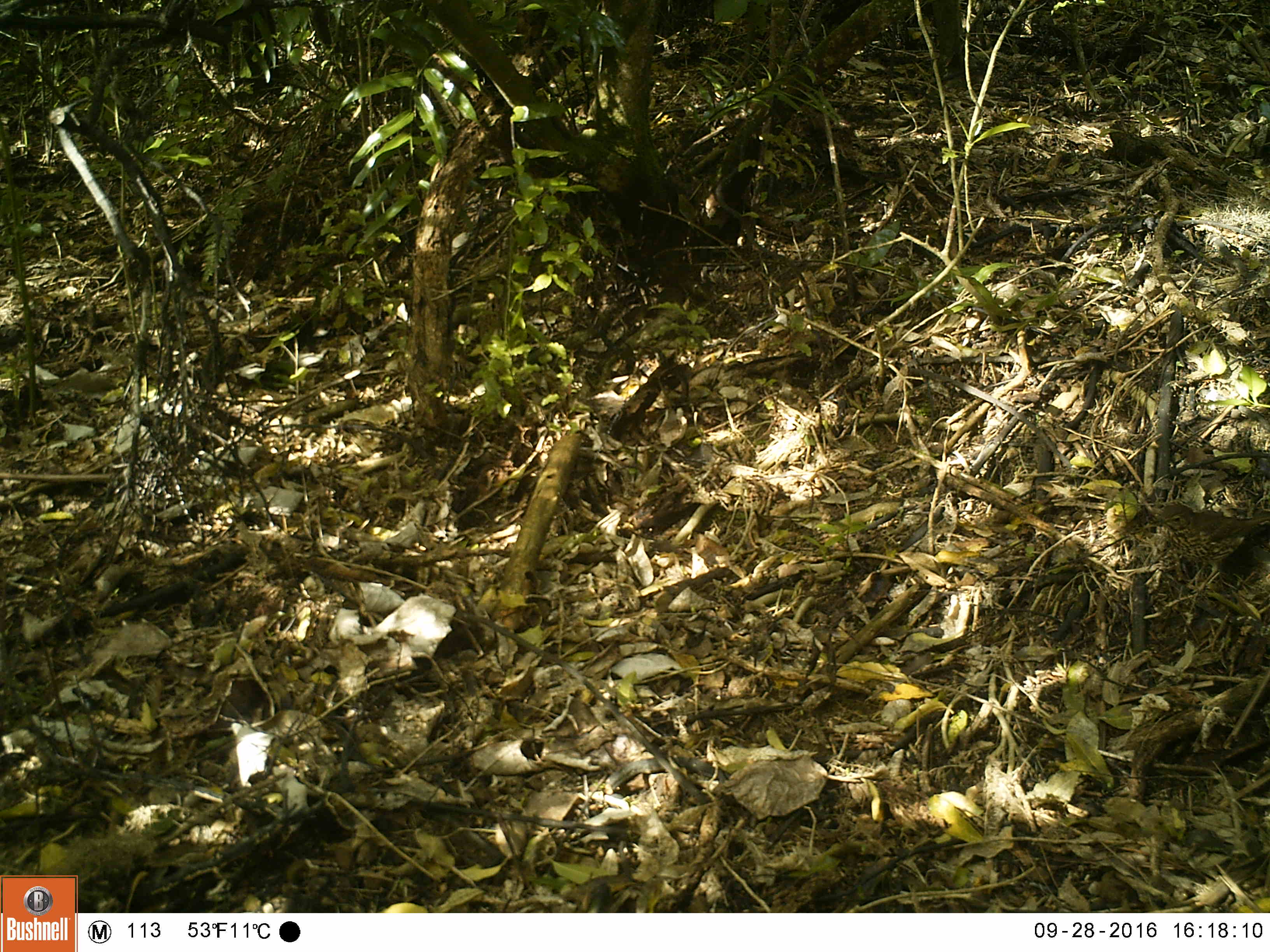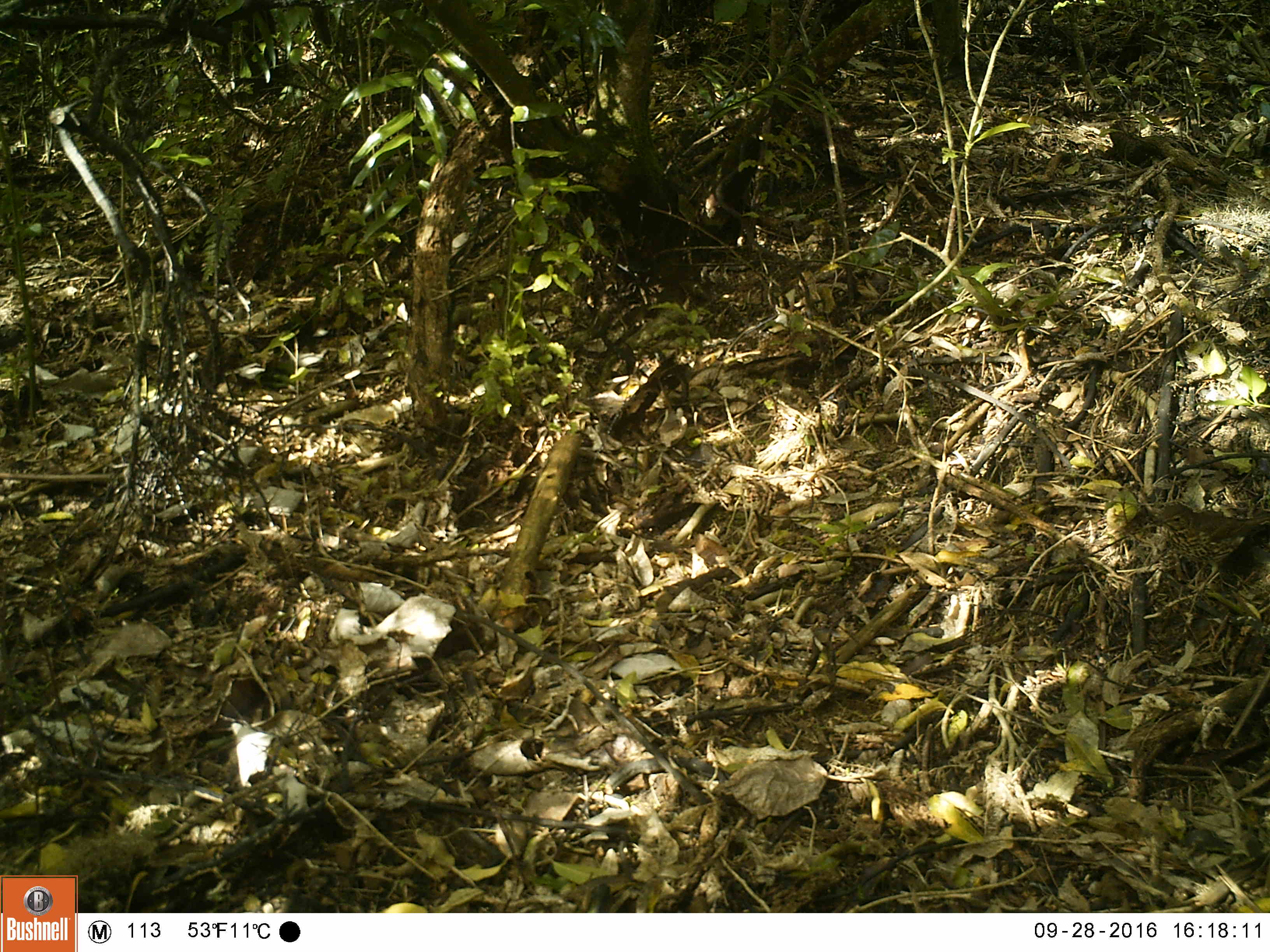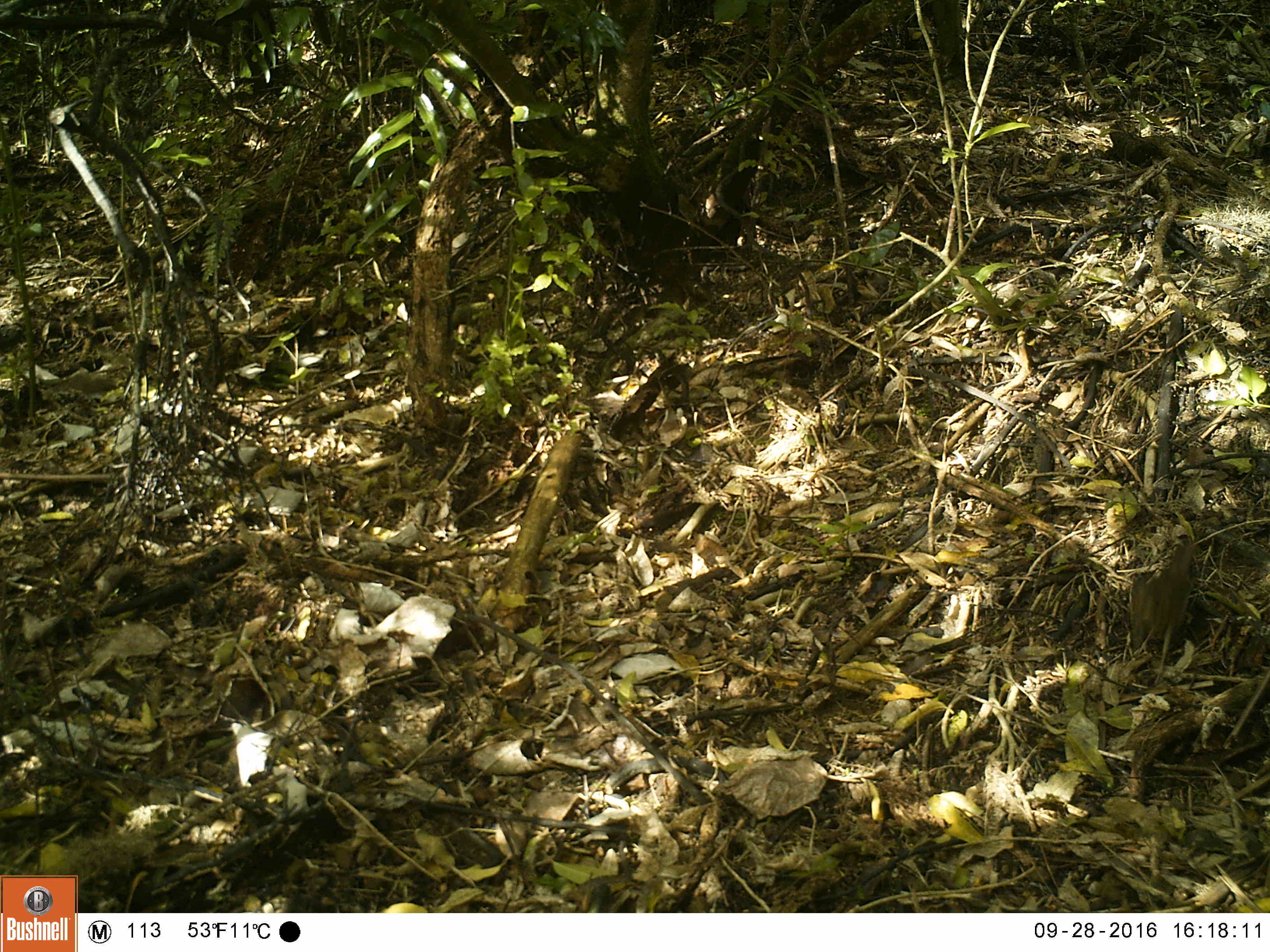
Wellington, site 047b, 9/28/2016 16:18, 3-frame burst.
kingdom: Animalia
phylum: Chordata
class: Aves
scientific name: Aves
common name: bird